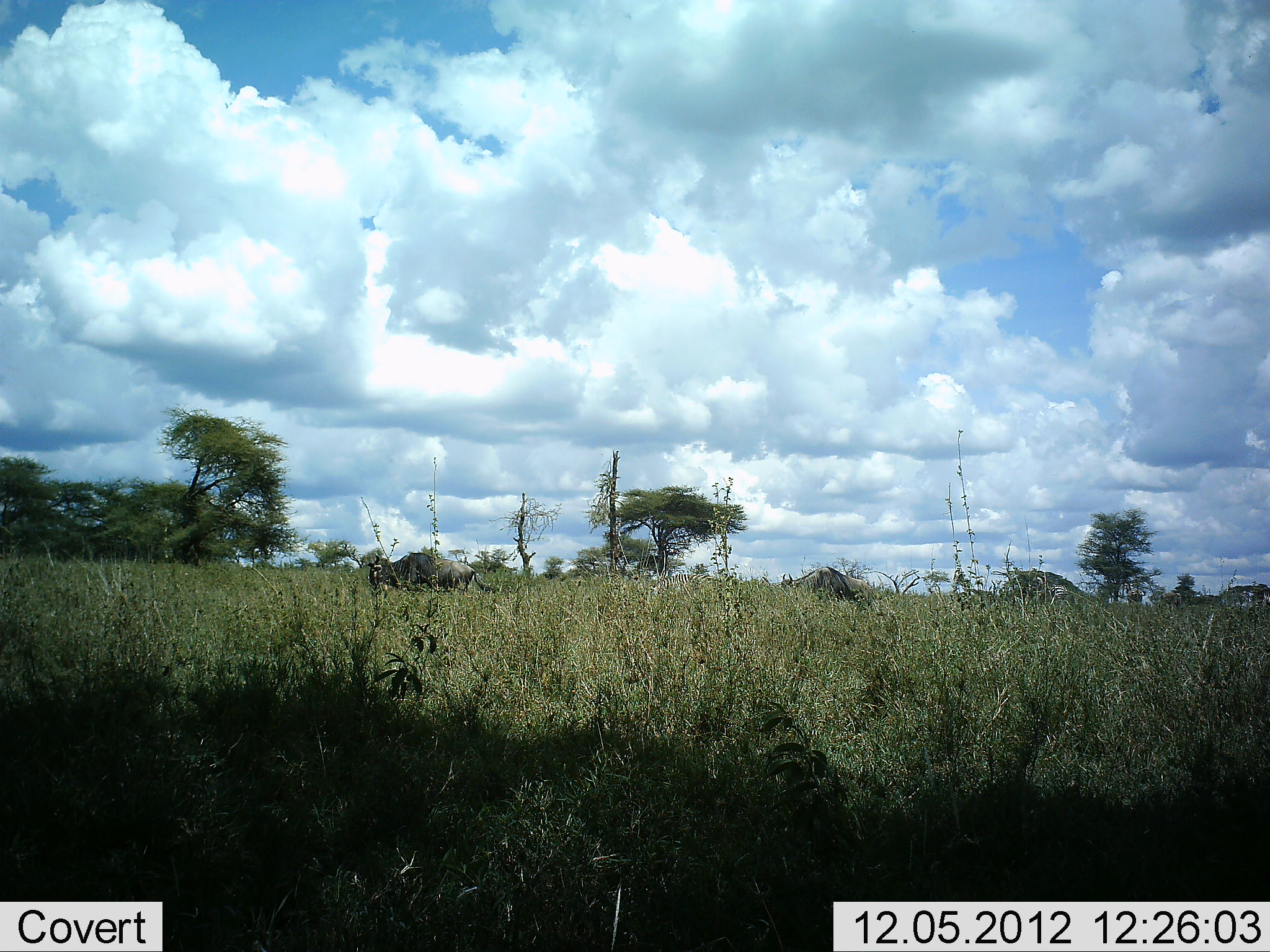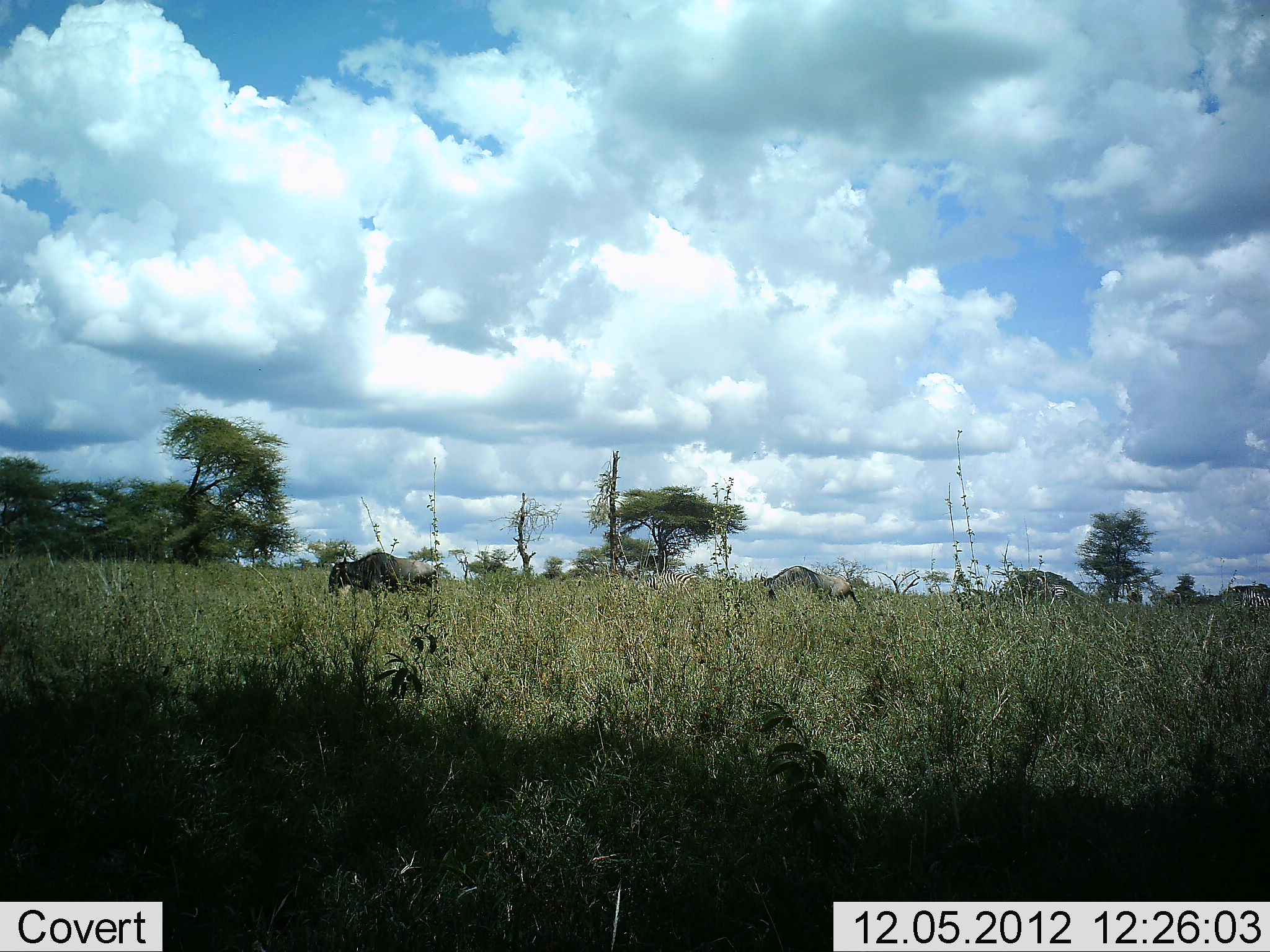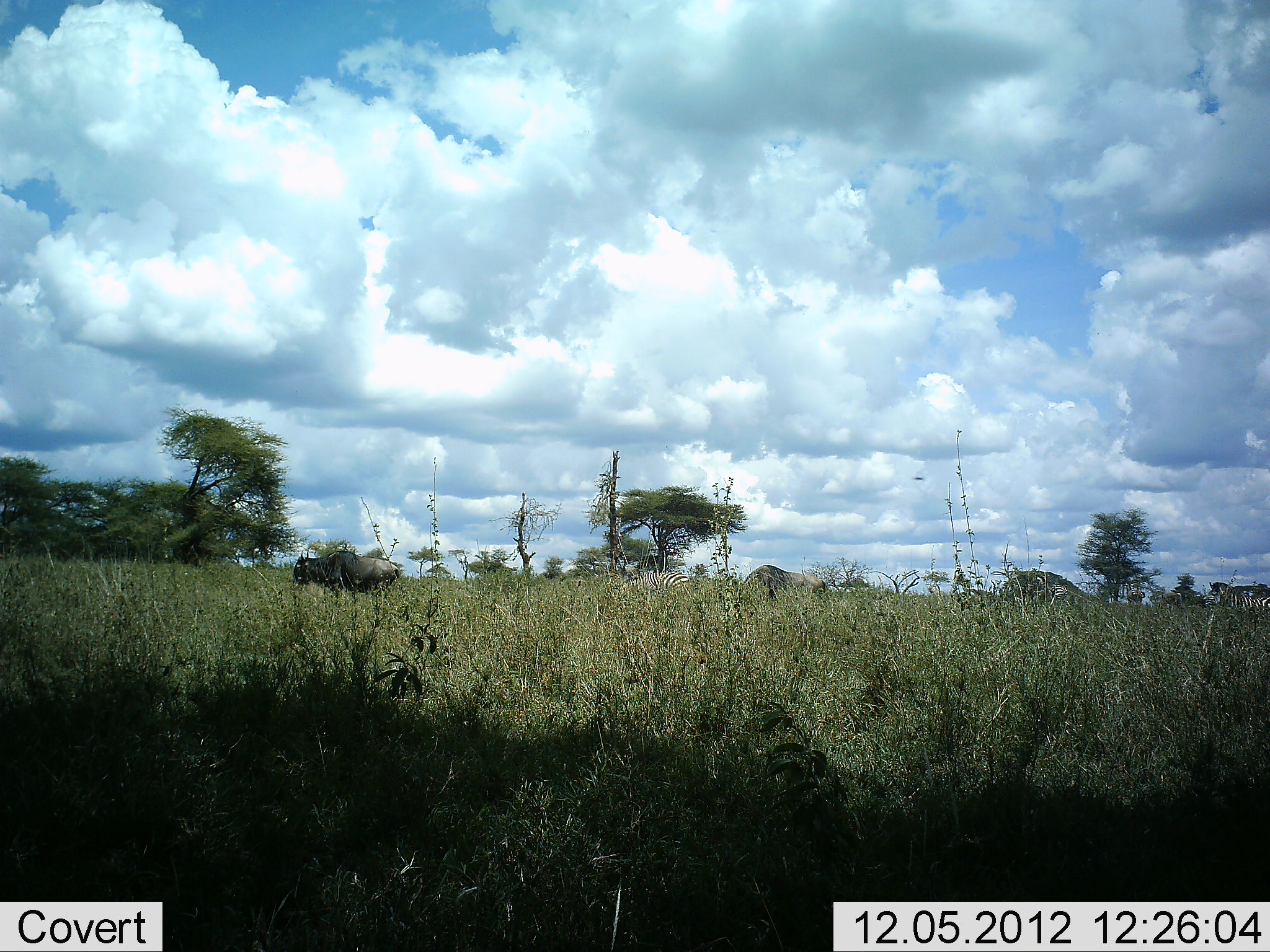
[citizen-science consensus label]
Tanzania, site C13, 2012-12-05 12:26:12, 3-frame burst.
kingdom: Animalia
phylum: Chordata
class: Mammalia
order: Artiodactyla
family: Bovidae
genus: Connochaetes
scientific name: Connochaetes taurinus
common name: blue wildebeest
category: wildebeest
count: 3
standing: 19%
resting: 0%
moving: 88%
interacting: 6%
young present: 0%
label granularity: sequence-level